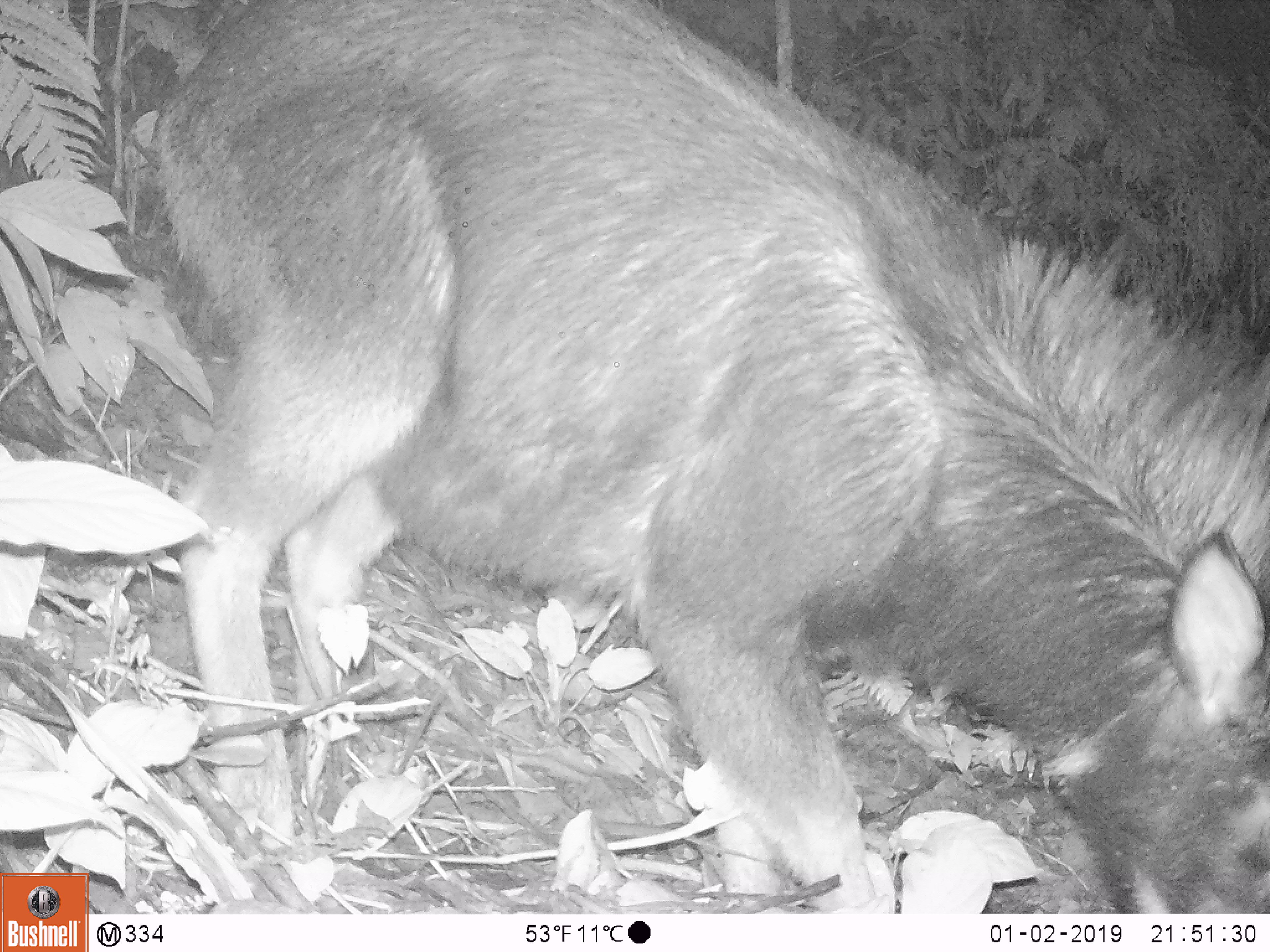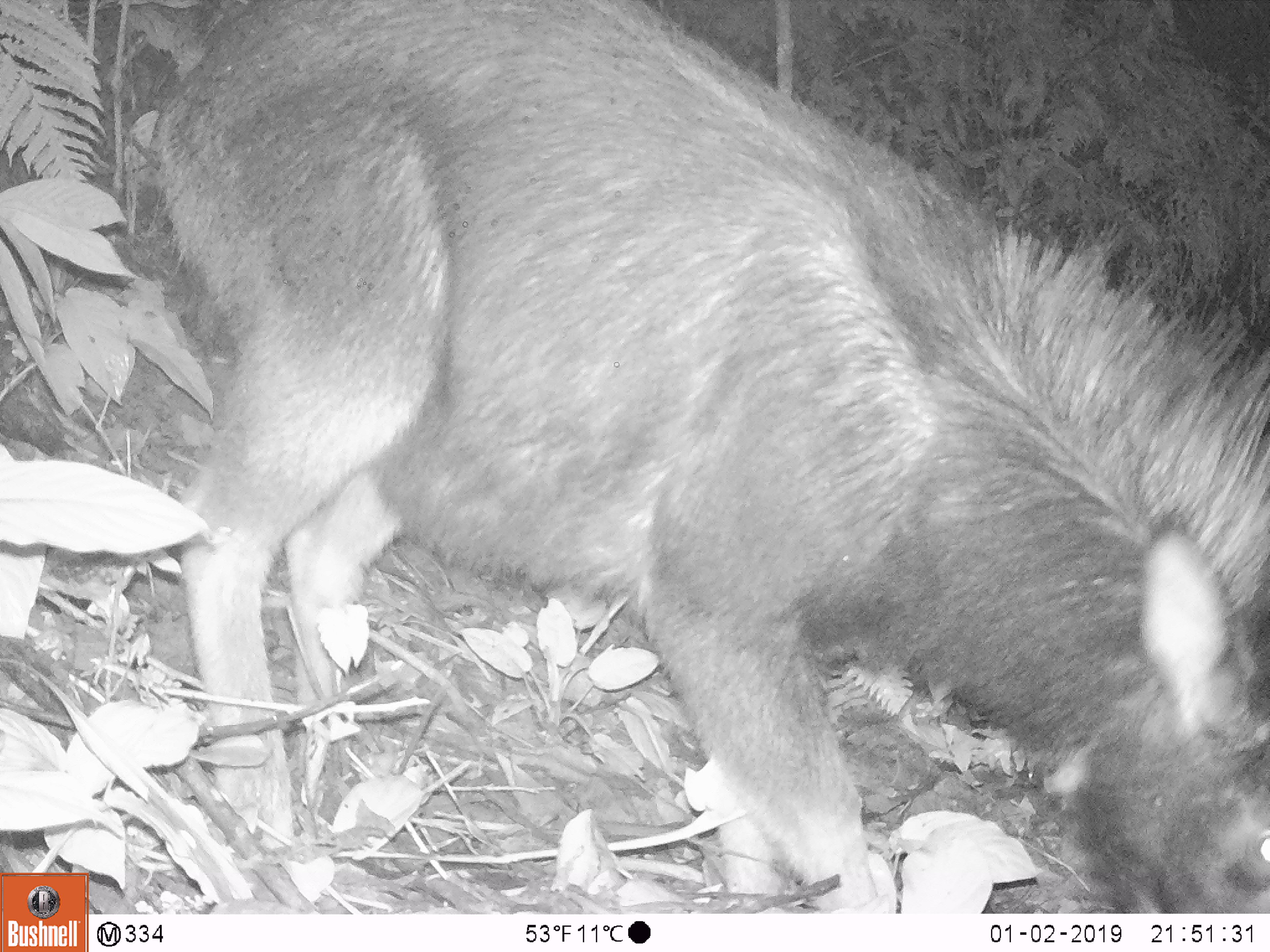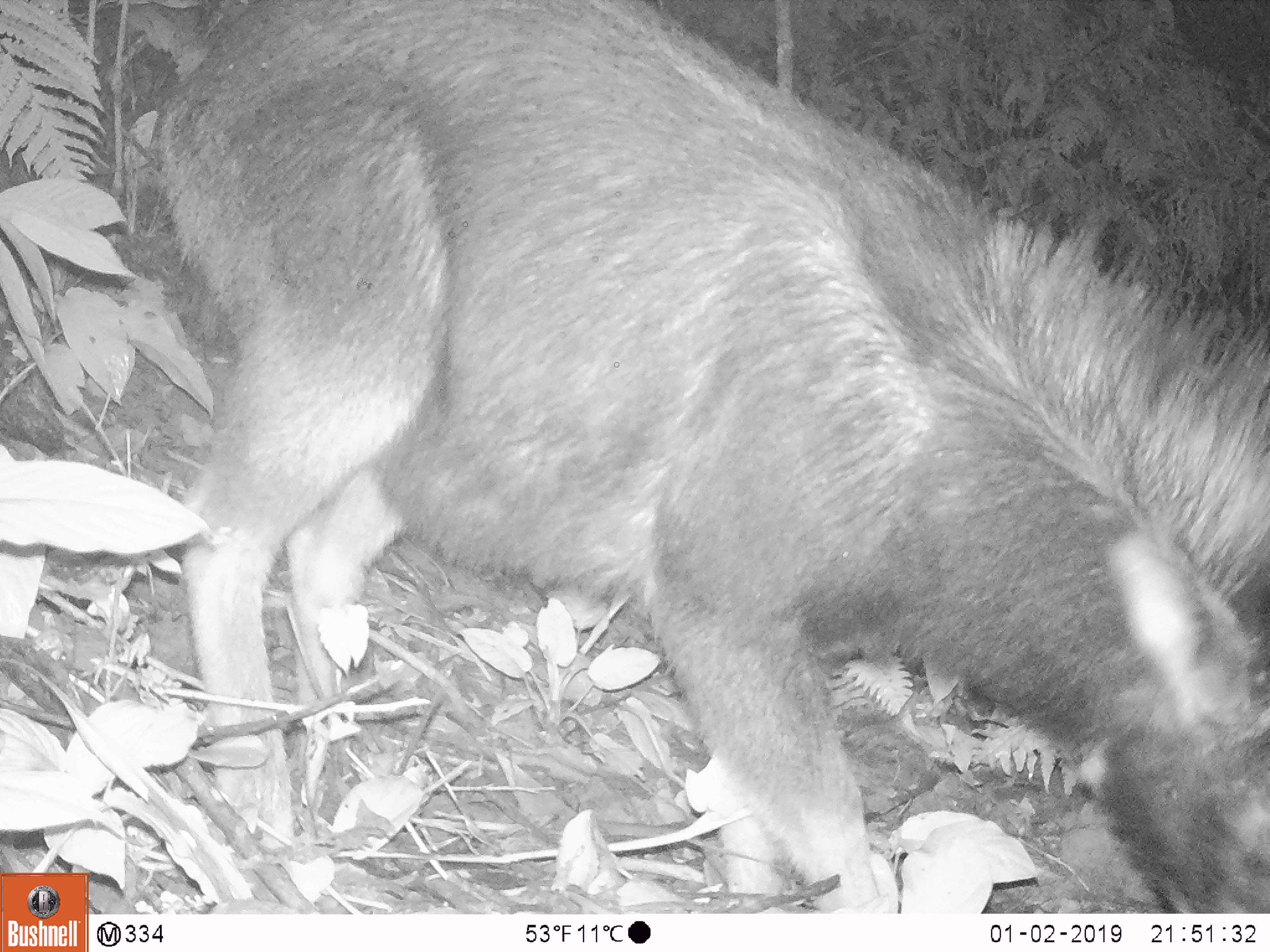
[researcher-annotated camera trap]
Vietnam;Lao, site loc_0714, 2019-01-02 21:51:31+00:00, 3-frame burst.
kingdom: Animalia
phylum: Chordata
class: Mammalia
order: Artiodactyla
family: Bovidae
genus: Capricornis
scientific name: Capricornis sumatraensis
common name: chinese serow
Chinese serow (Capricornis sumatraensis). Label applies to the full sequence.